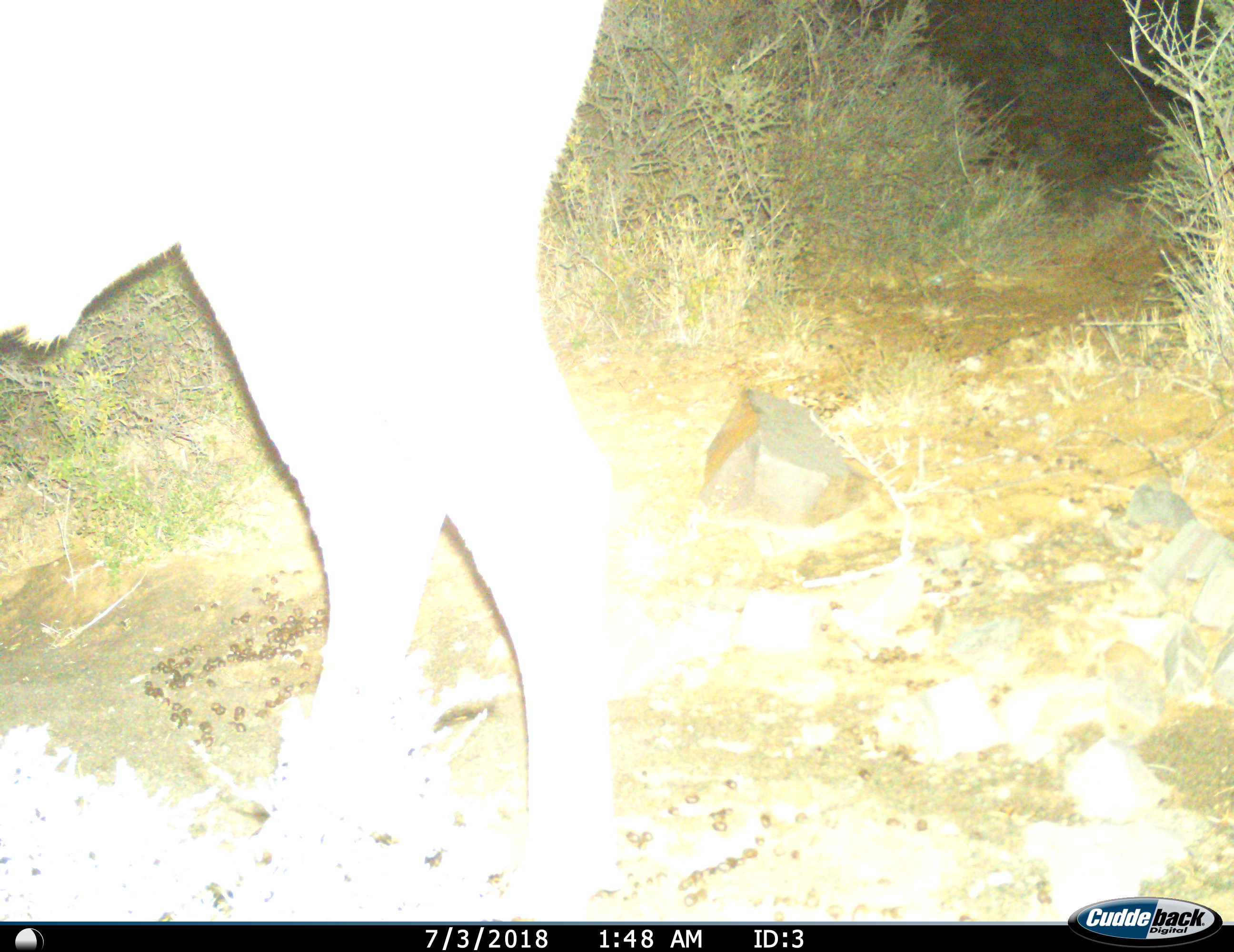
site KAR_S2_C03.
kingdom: Animalia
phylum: Chordata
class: Mammalia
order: Artiodactyla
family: Bovidae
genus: Tragelaphus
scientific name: Tragelaphus oryx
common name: eland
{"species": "eland (Tragelaphus oryx)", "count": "1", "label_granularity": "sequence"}